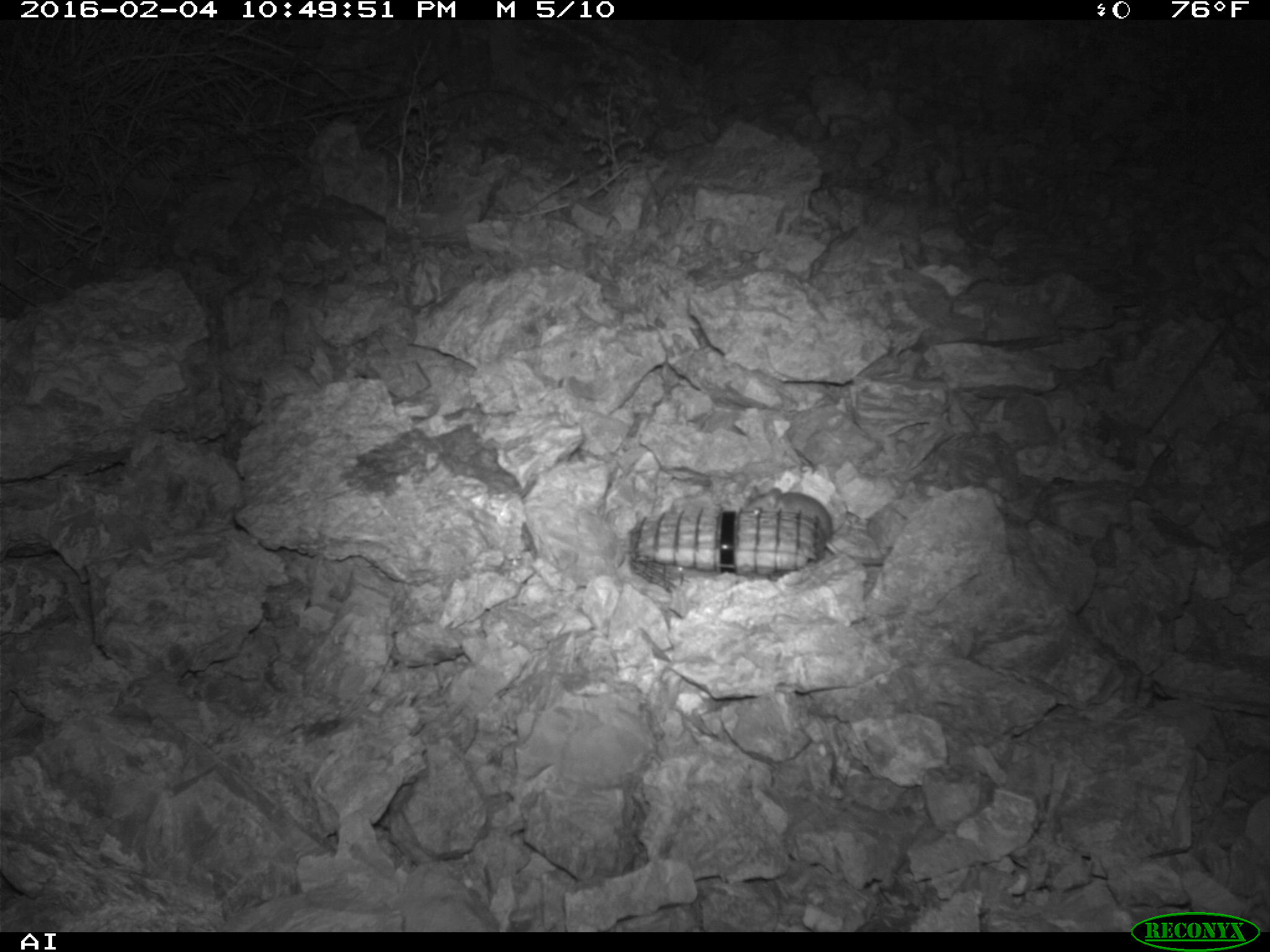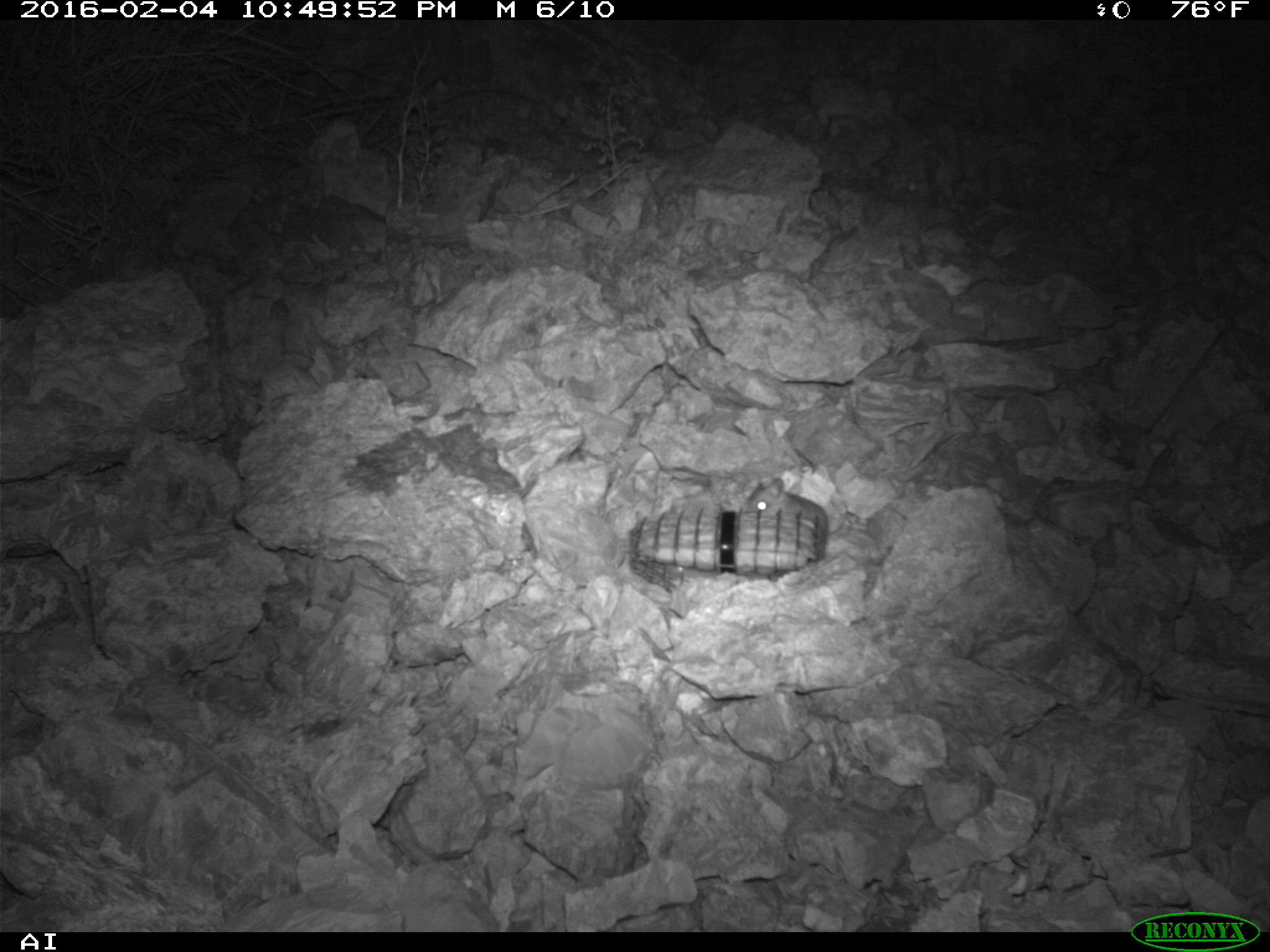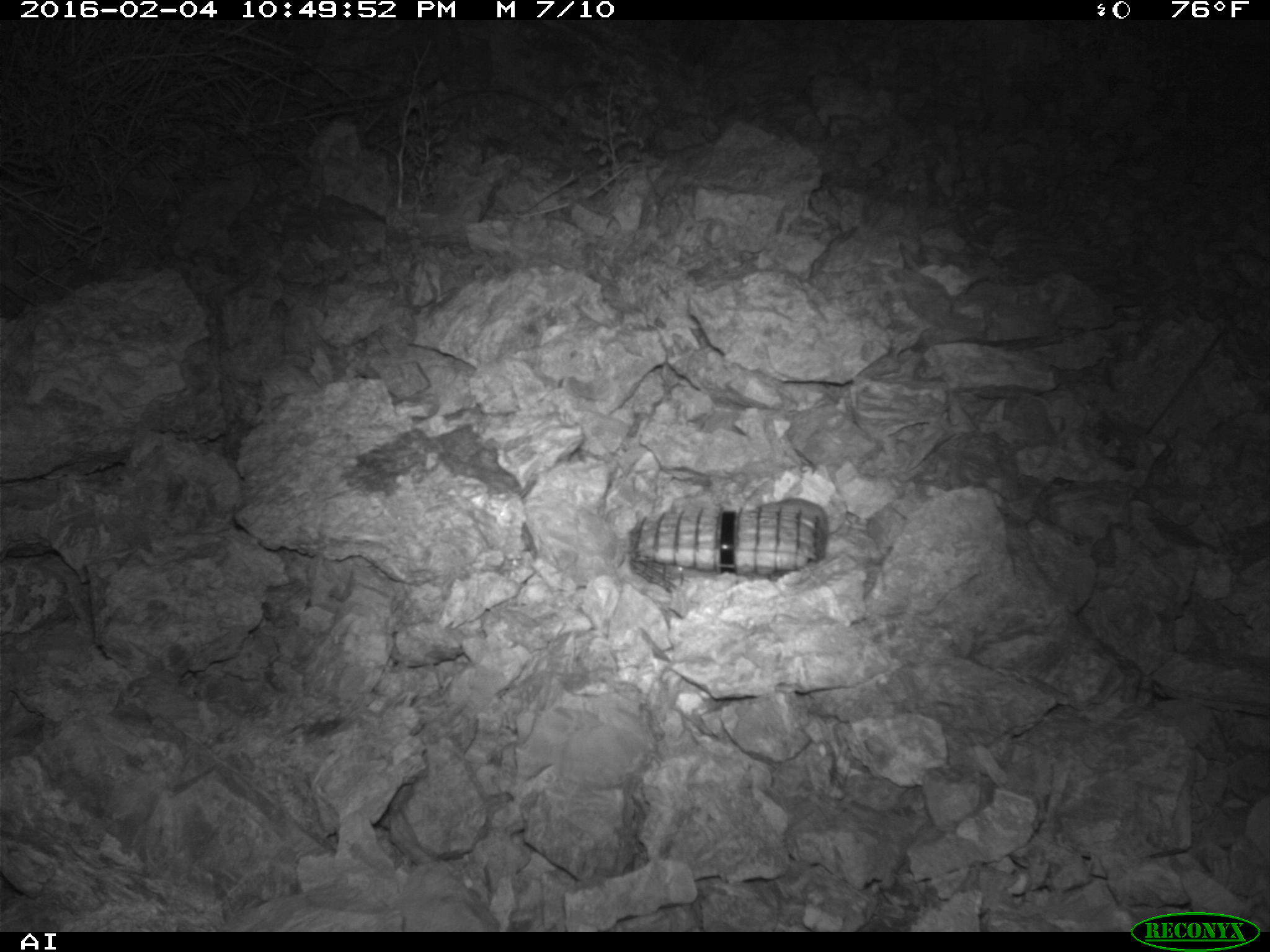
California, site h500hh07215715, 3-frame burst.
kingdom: Animalia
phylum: Chordata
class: Mammalia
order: Rodentia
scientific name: Rodentia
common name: rodent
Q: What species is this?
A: Rodent (Rodentia).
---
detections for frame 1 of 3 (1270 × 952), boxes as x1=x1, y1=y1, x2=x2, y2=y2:
rodent: x1=744, y1=485, x2=885, y2=566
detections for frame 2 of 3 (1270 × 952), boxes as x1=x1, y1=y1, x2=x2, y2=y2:
rodent: x1=744, y1=478, x2=828, y2=543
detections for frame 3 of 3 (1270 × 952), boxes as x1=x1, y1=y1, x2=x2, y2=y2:
rodent: x1=753, y1=497, x2=828, y2=557